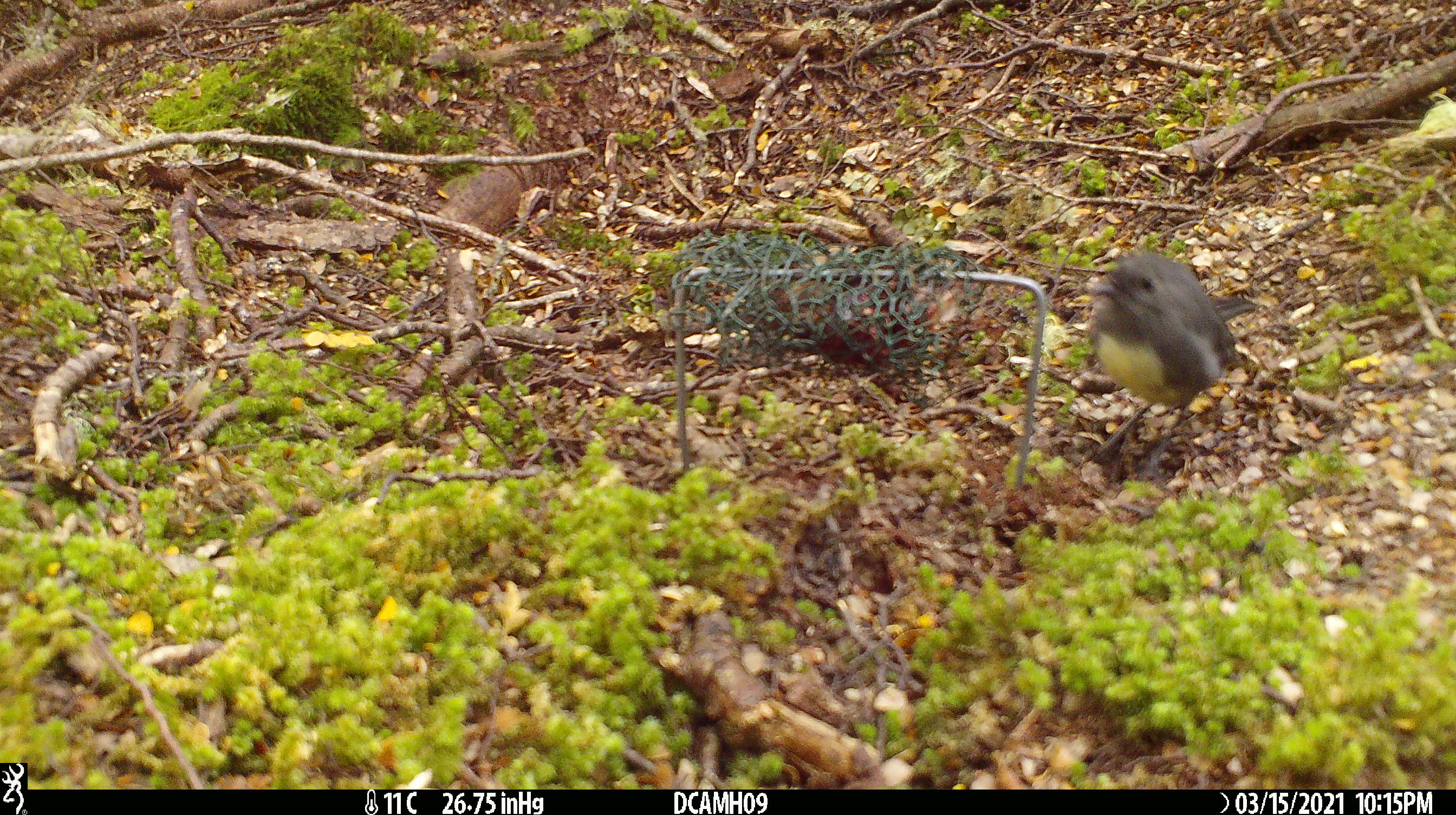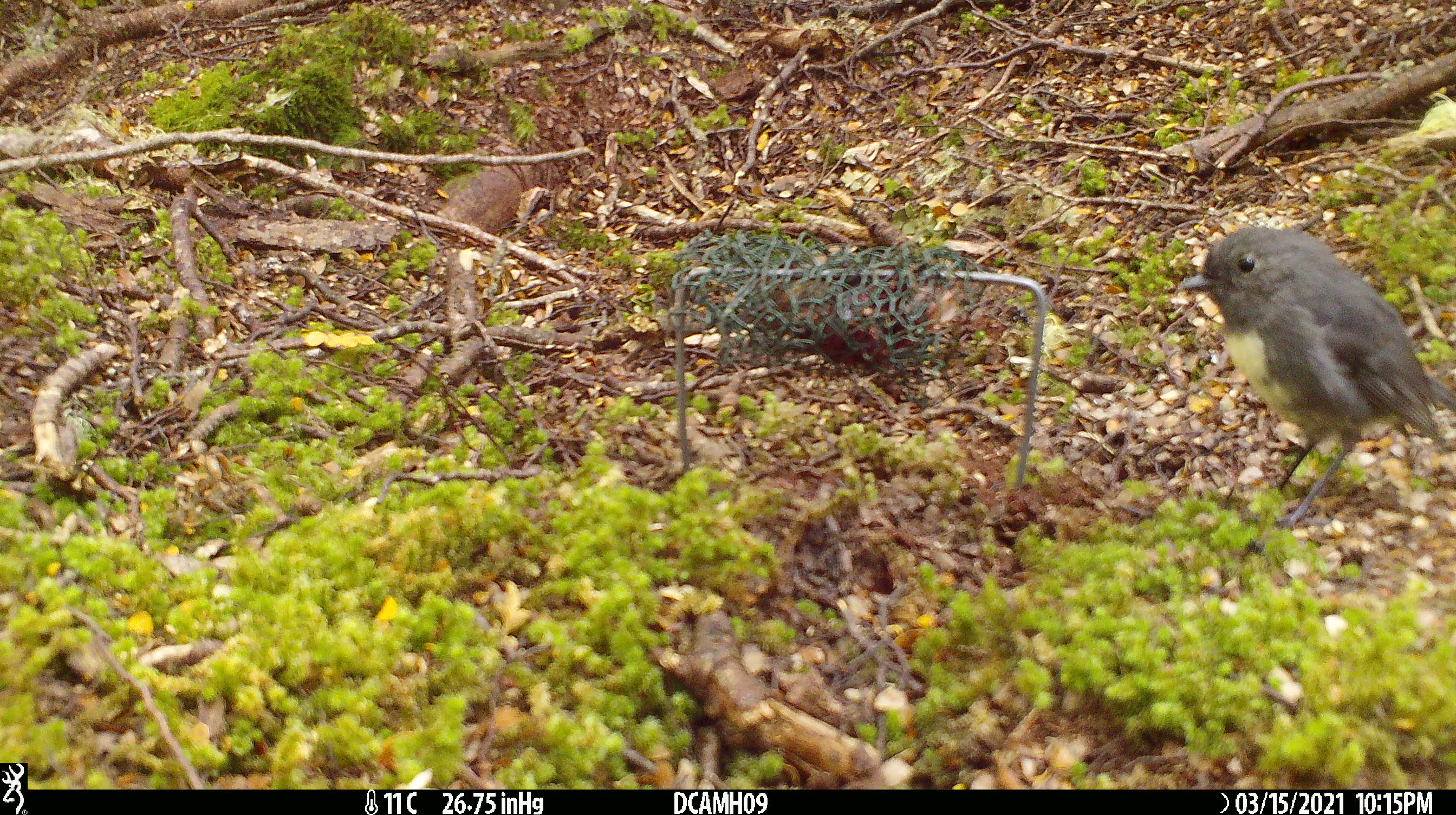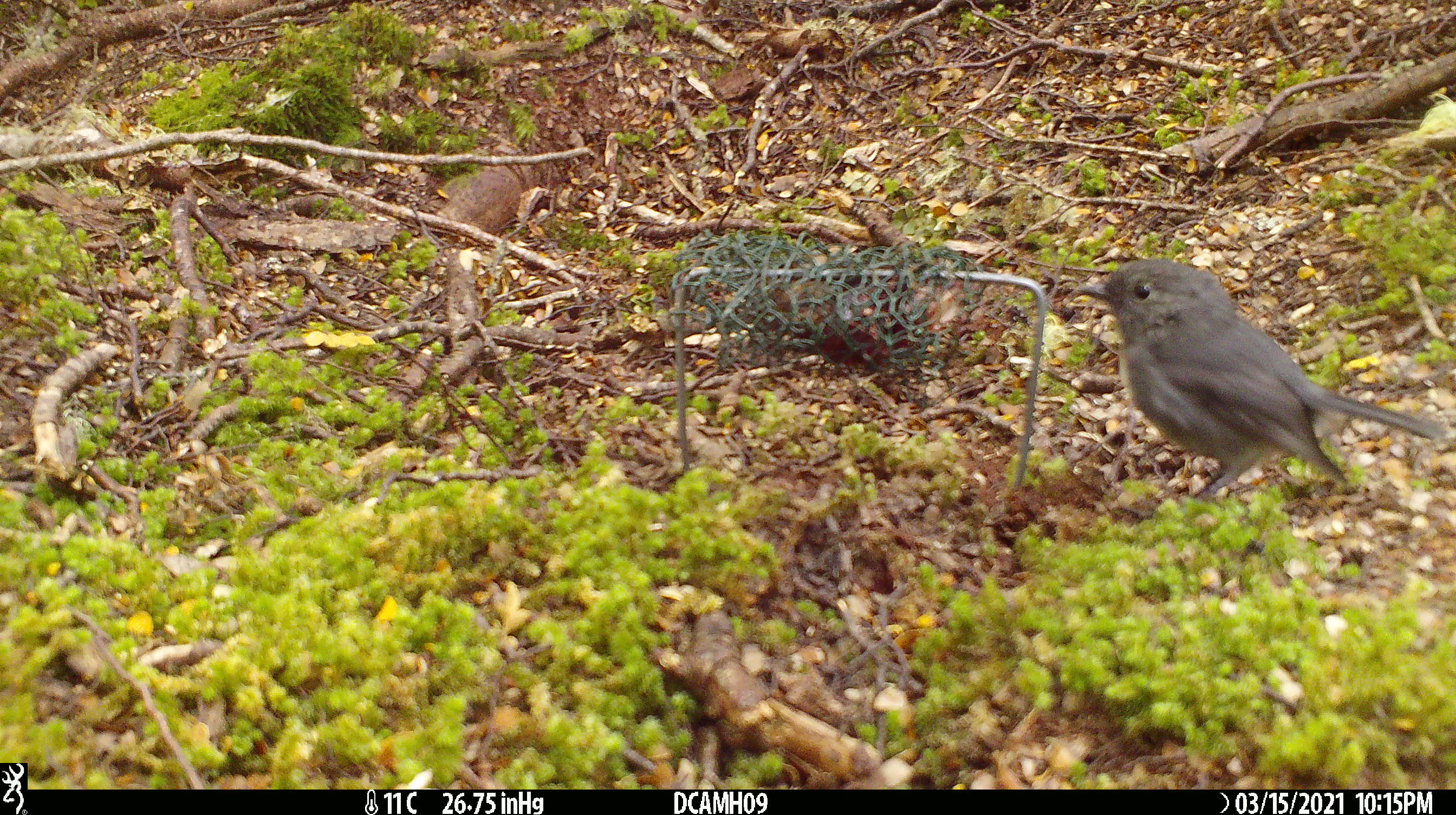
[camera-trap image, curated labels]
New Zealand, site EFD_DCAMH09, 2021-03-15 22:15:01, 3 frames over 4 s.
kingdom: Animalia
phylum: Chordata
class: Aves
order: Passeriformes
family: Petroicidae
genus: Petroica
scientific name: Petroica australis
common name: new zealand robin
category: robin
Robin (new zealand robin) (Petroica australis).